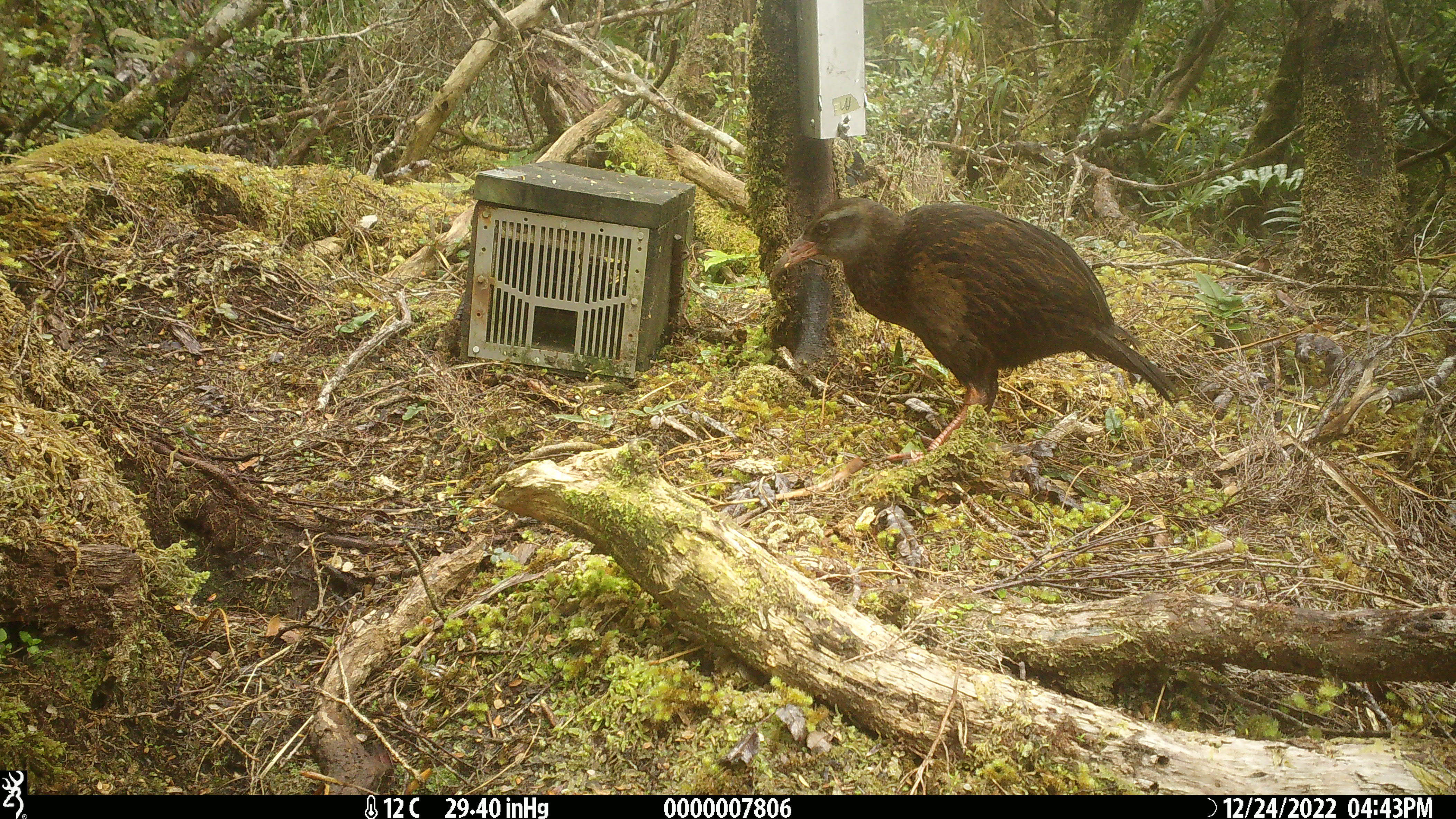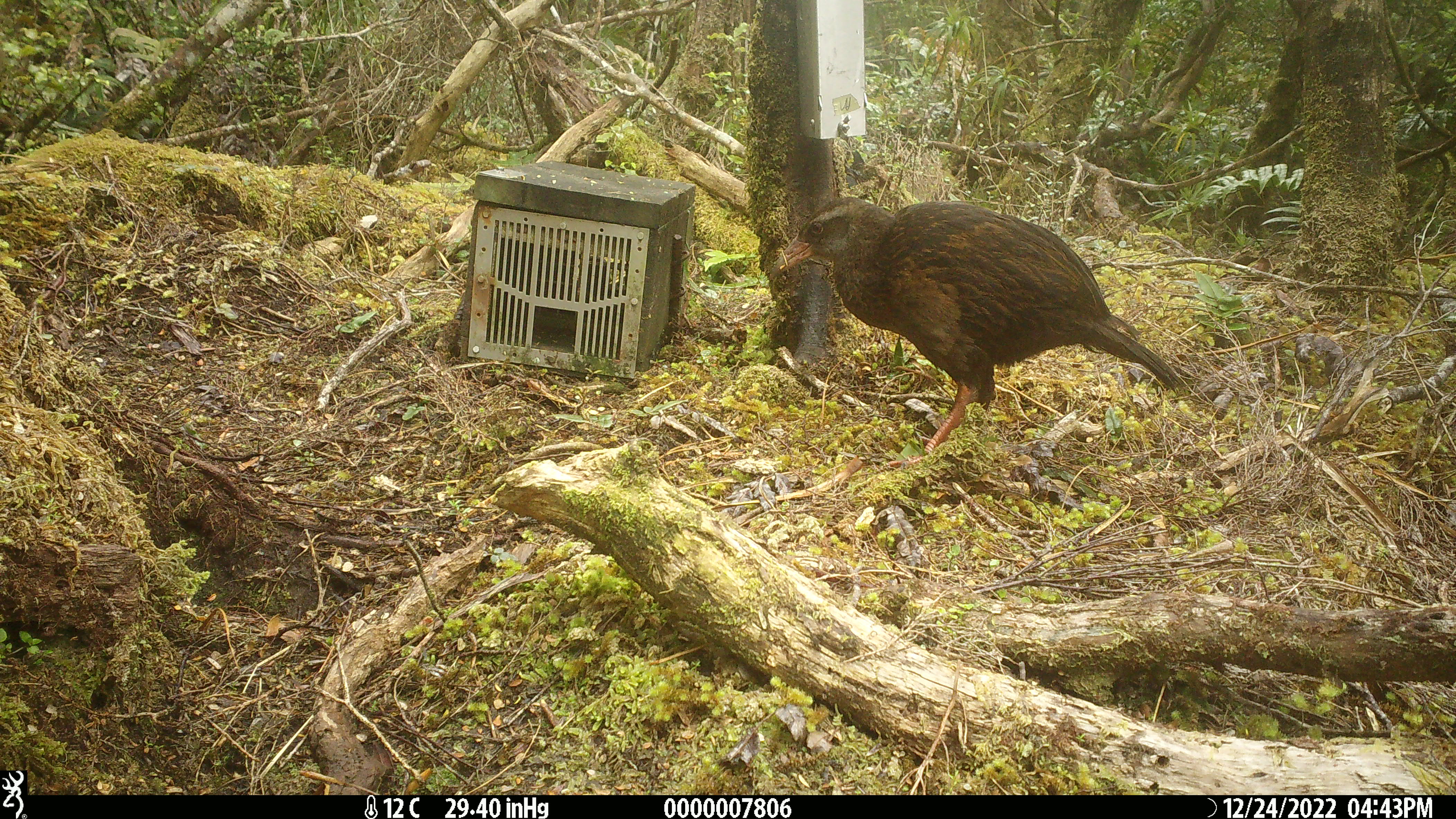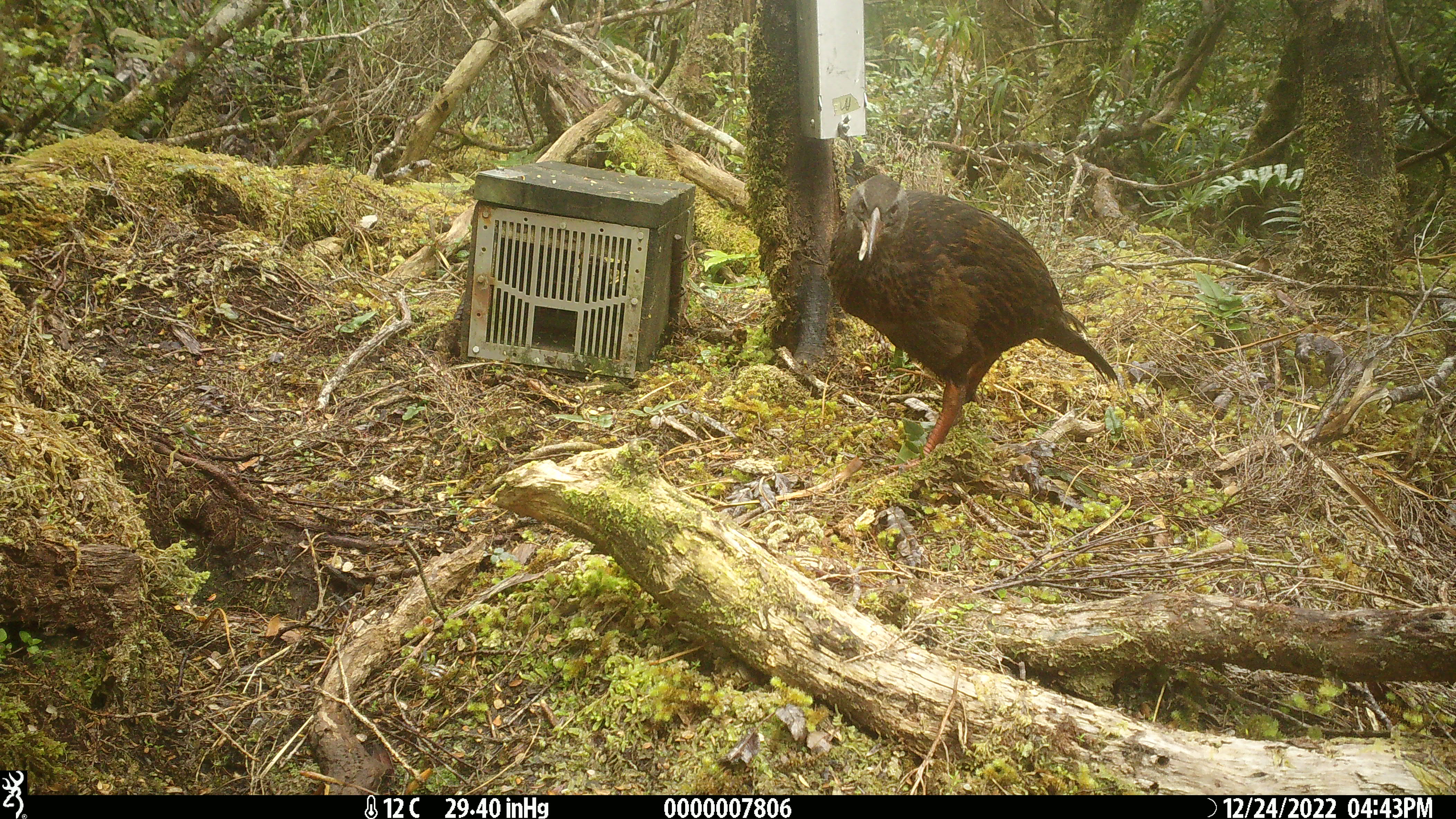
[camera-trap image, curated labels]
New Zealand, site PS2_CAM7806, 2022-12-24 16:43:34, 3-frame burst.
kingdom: Animalia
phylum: Chordata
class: Aves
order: Gruiformes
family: Rallidae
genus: Gallirallus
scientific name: Gallirallus australis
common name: weka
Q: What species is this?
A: Weka (Gallirallus australis).